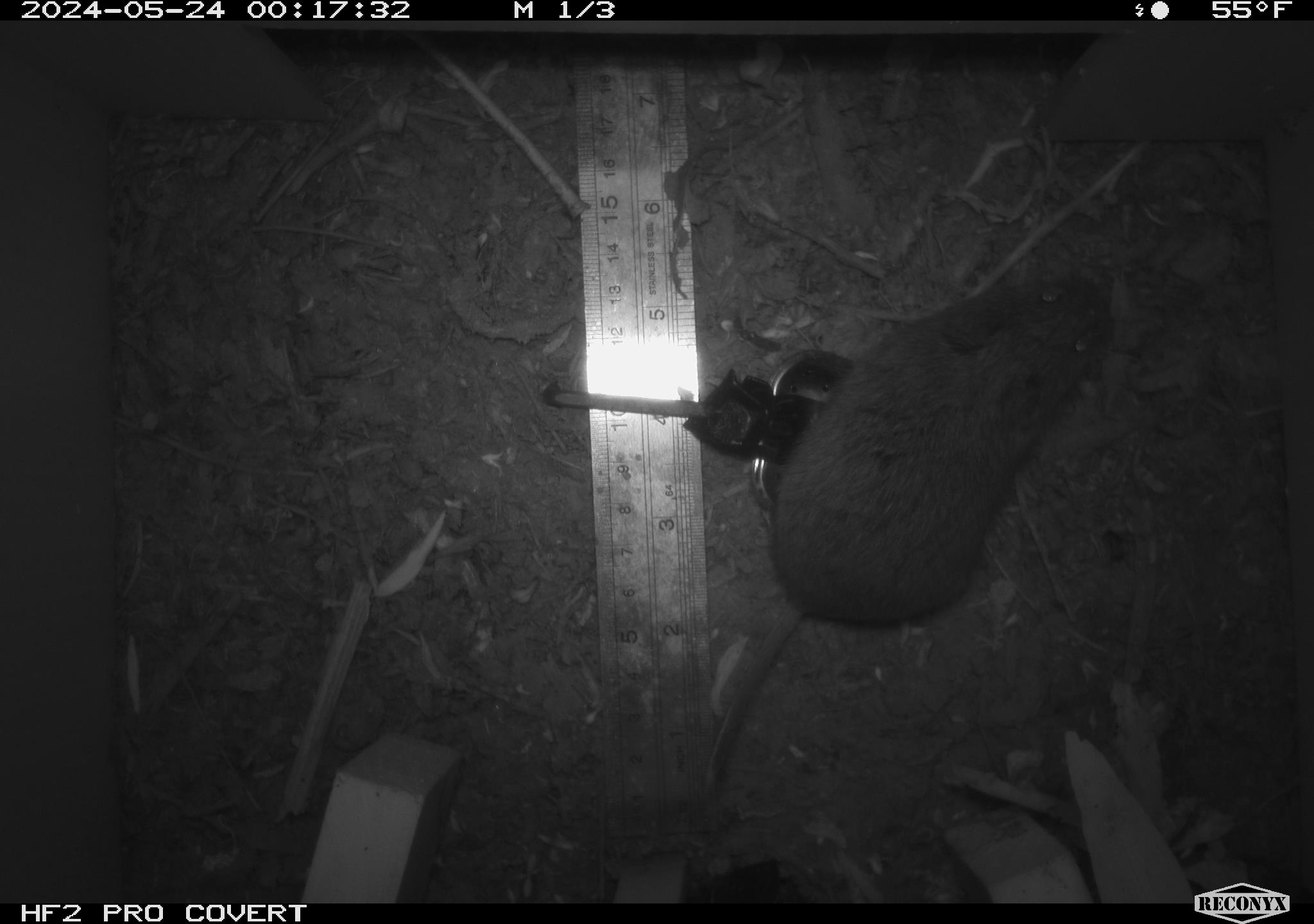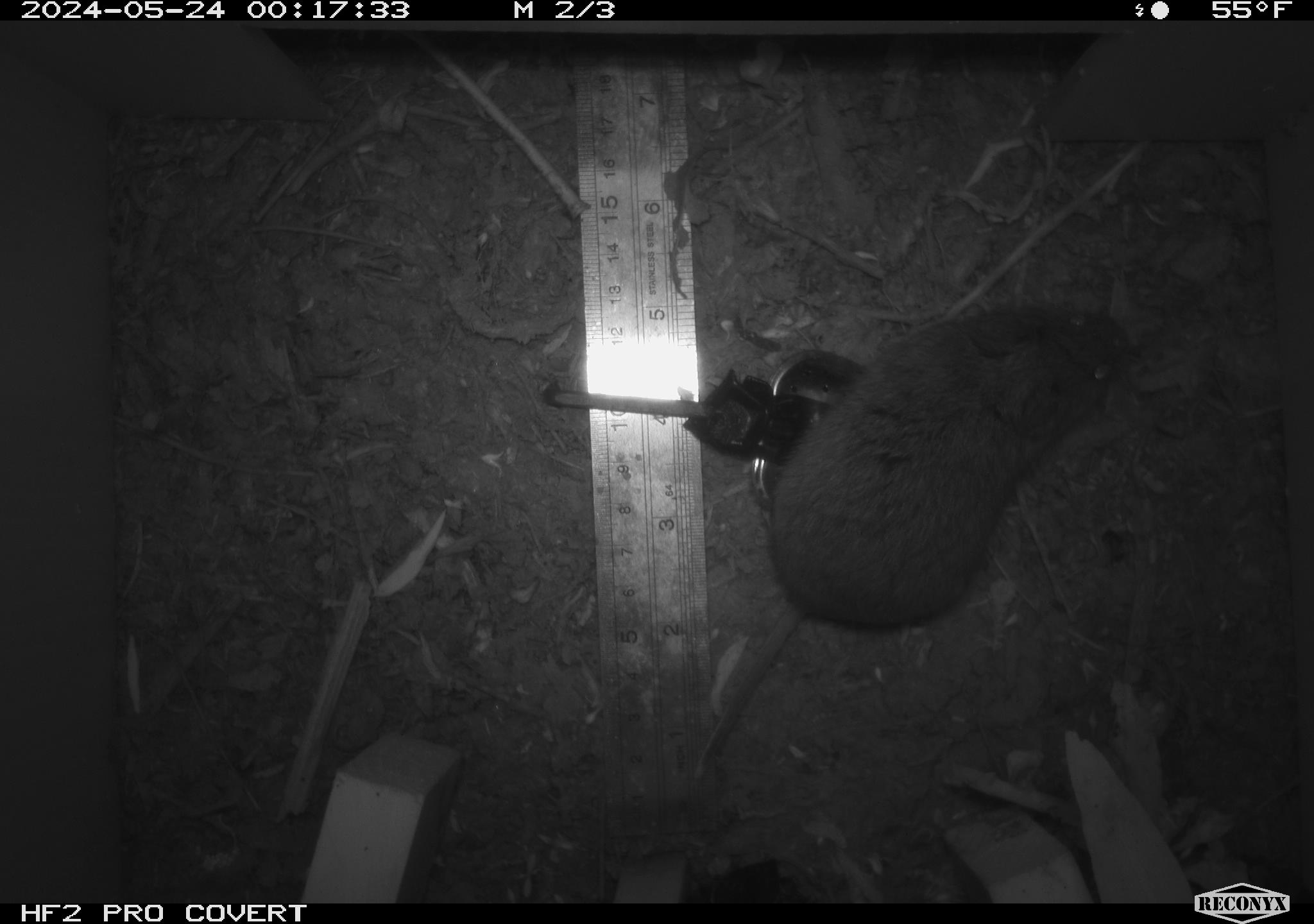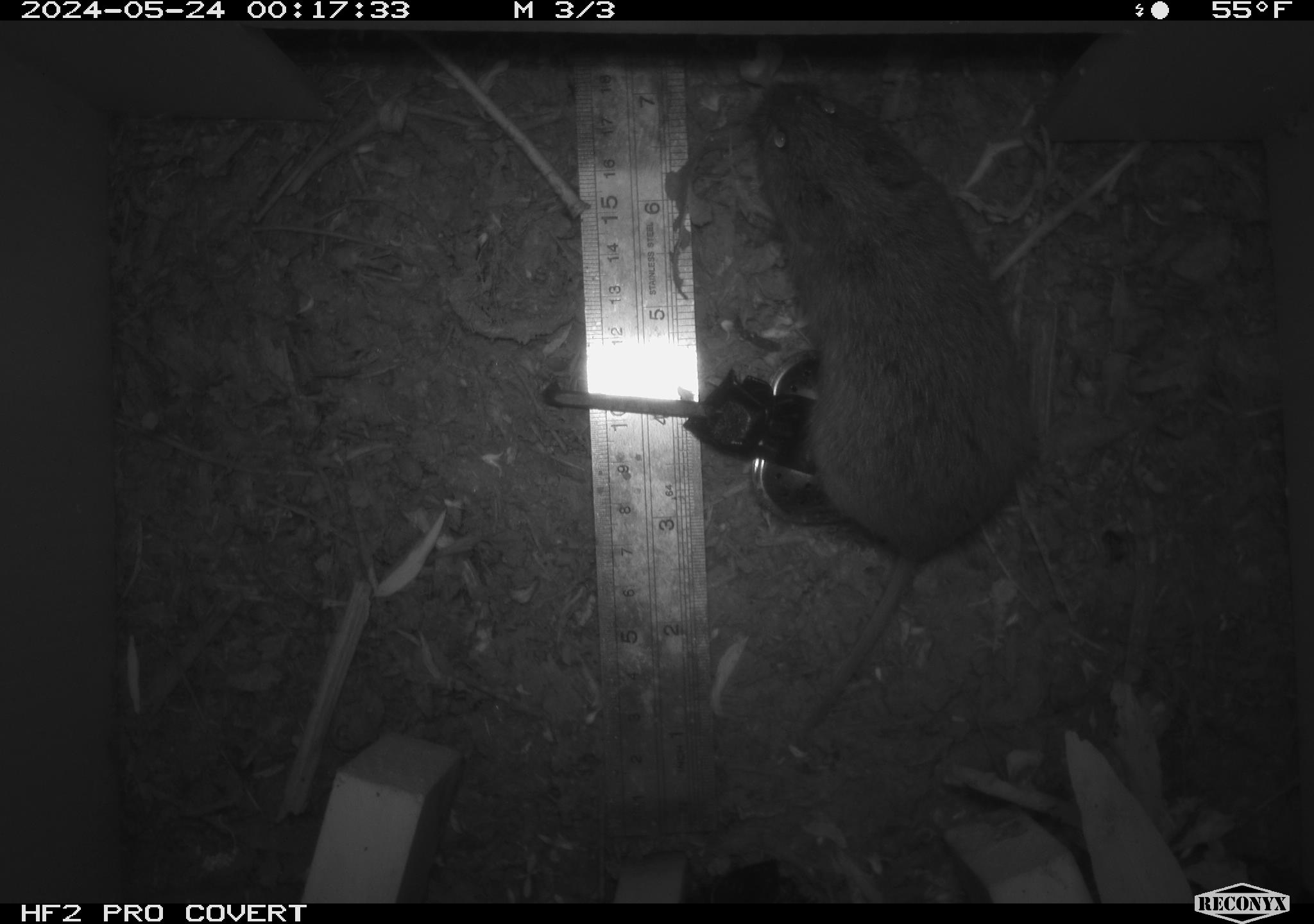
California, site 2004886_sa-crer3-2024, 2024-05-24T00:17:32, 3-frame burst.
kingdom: Animalia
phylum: Chordata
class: Mammalia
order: Rodentia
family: Cricetidae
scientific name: Arvicolinae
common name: voles, lemmings, and muskrats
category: arvicolinae subfamily